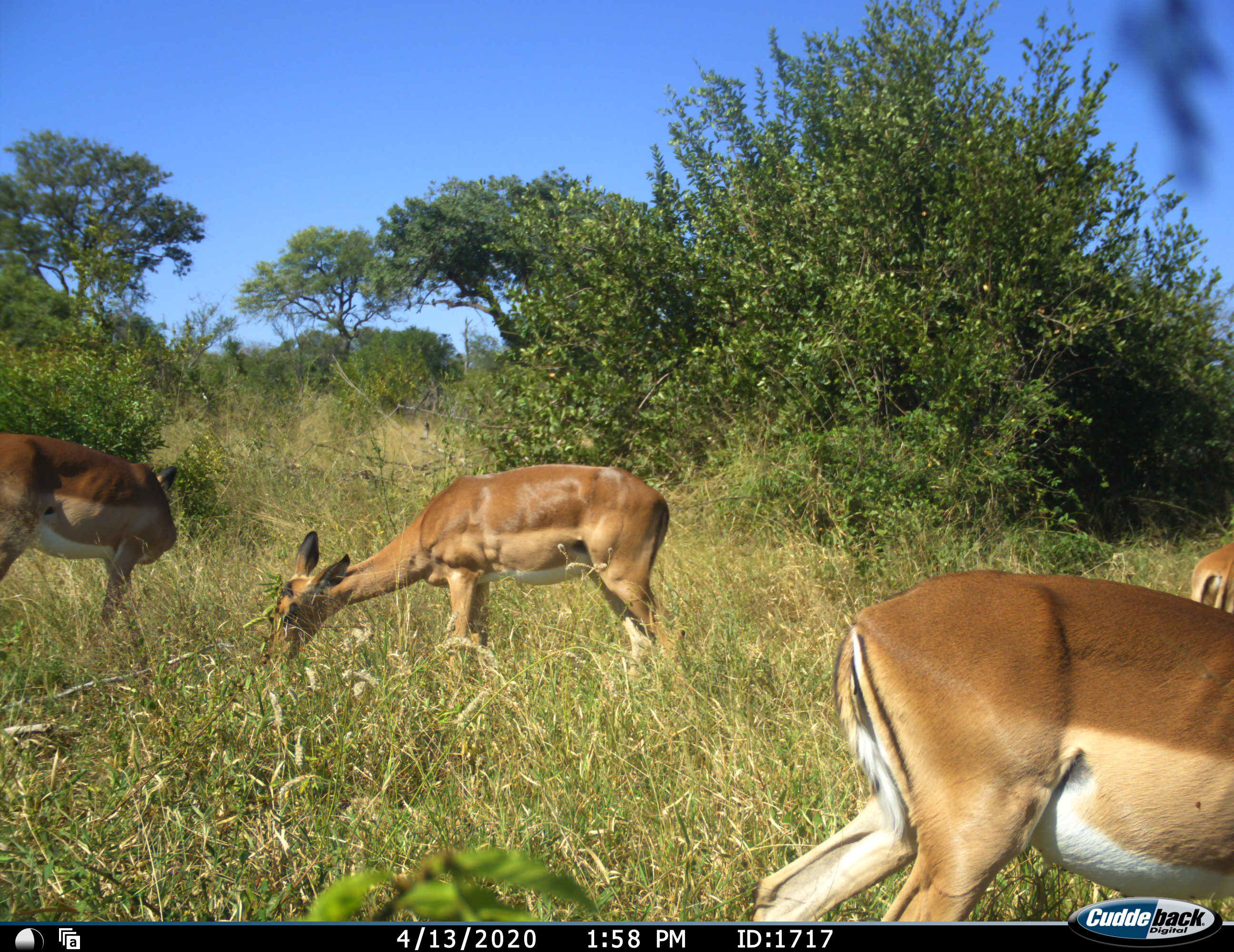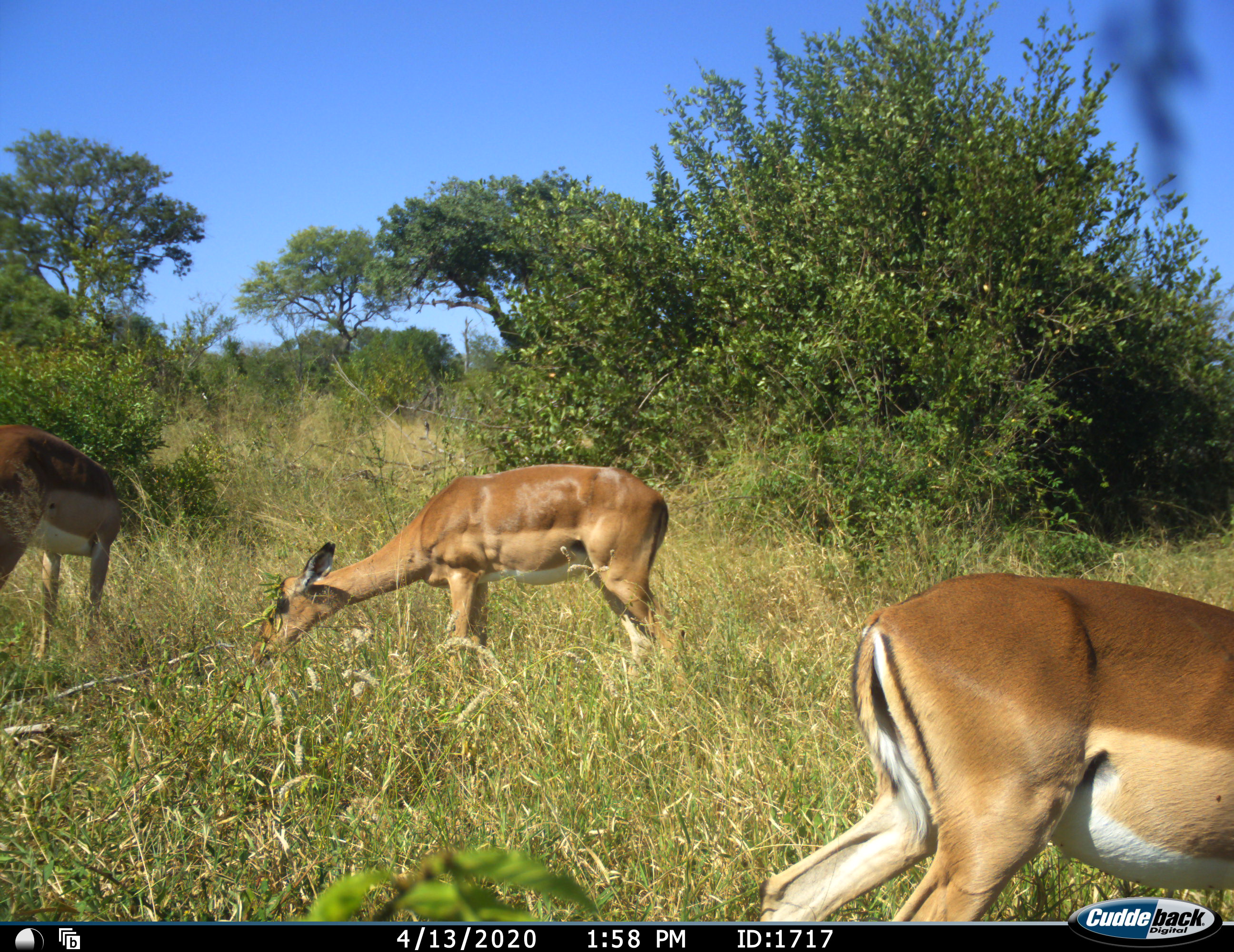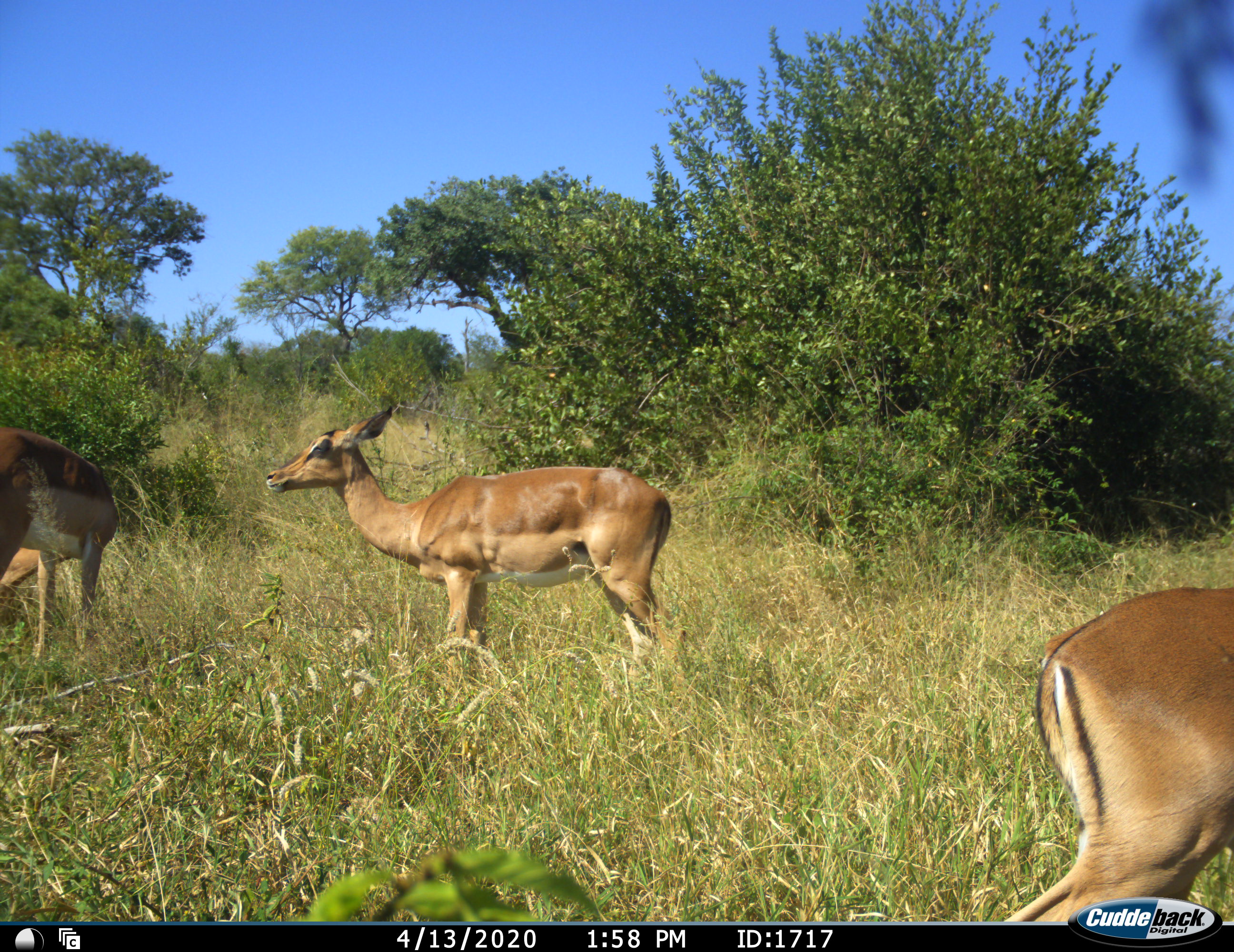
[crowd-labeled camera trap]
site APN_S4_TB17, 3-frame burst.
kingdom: Animalia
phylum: Chordata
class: Mammalia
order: Artiodactyla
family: Bovidae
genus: Aepyceros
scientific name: Aepyceros melampus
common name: impala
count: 4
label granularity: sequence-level